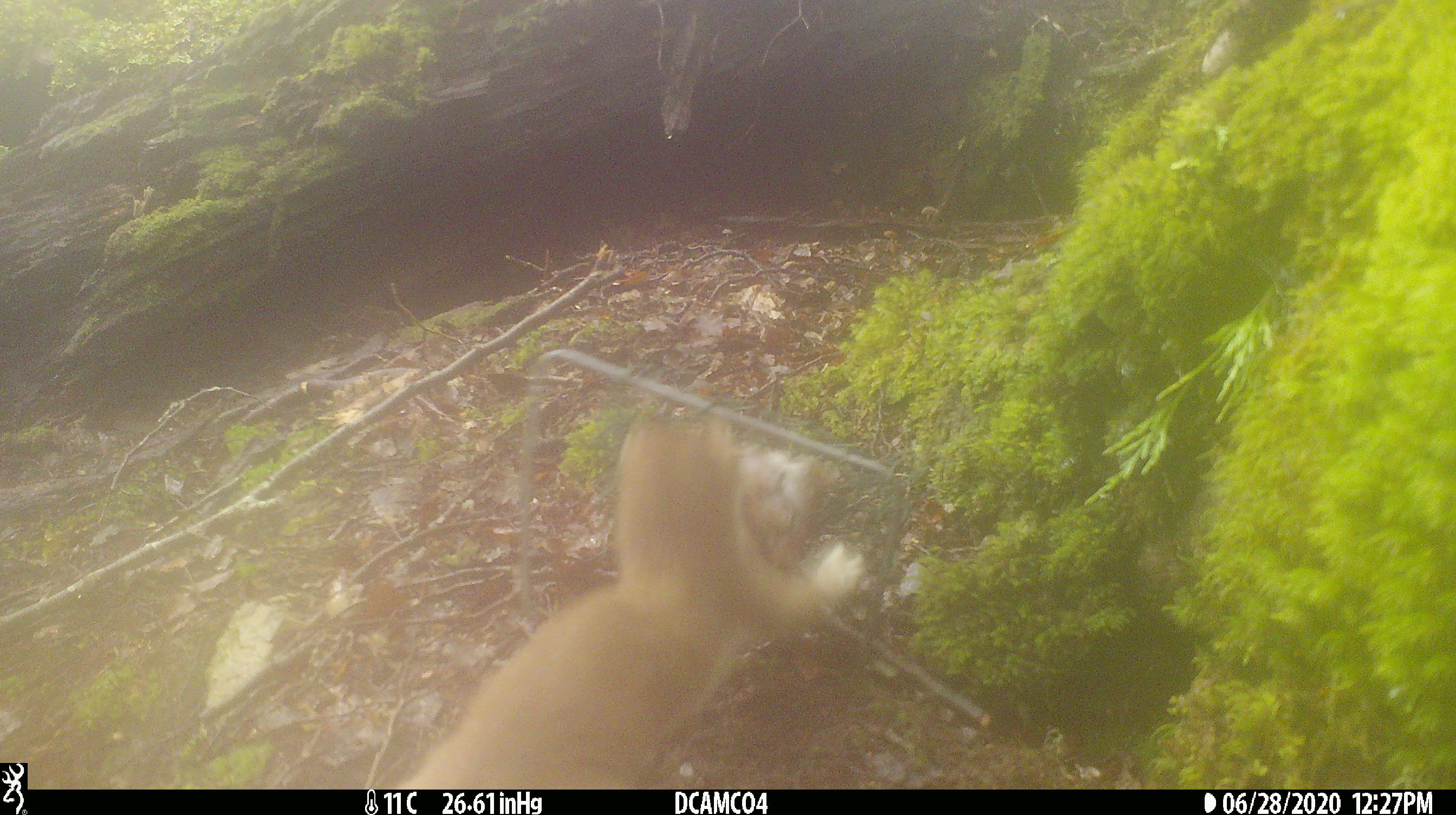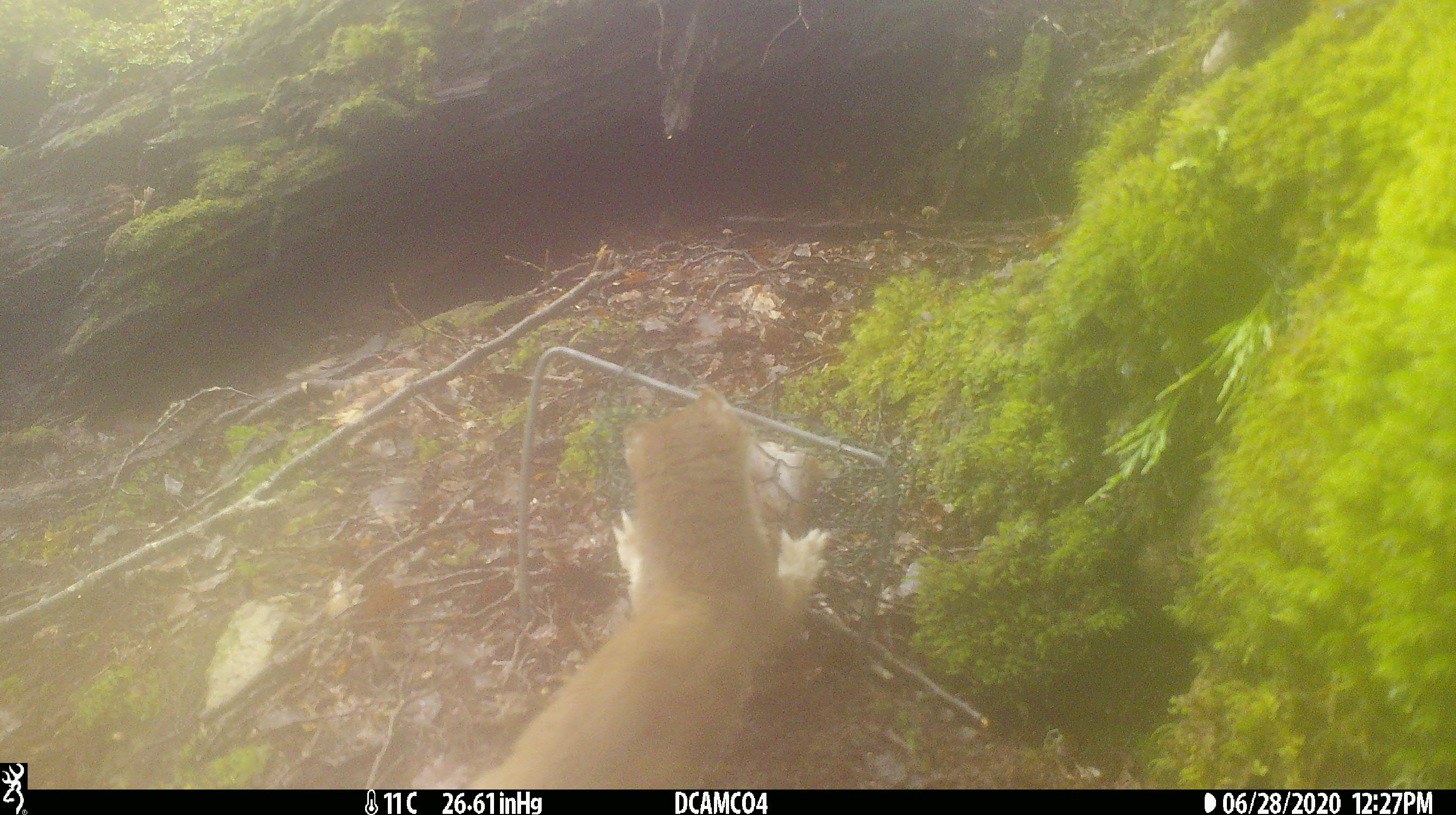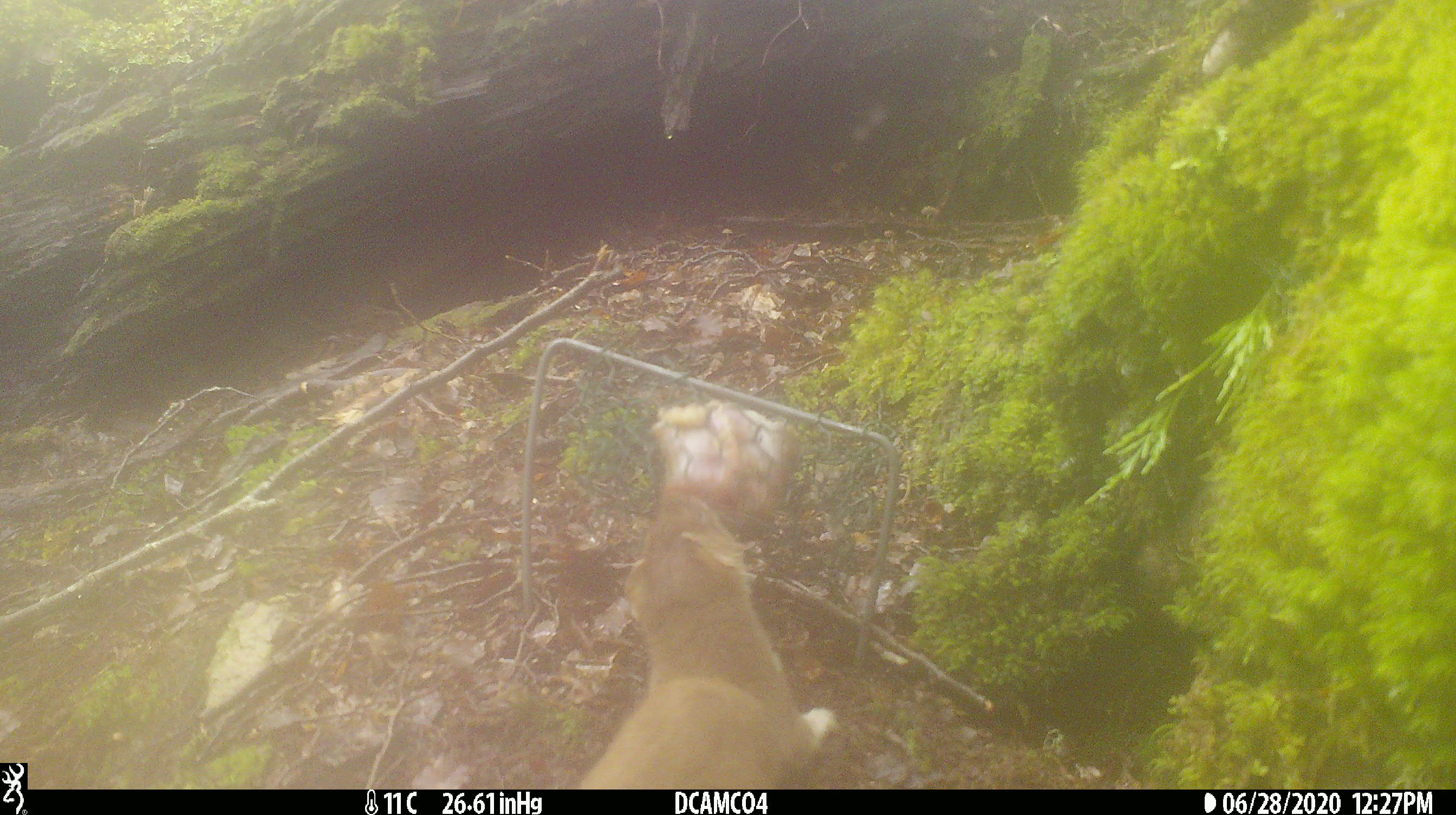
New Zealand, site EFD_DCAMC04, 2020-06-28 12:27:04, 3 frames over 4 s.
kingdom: Animalia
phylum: Chordata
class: Mammalia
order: Carnivora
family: Mustelidae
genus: Mustela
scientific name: Mustela erminea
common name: stoat